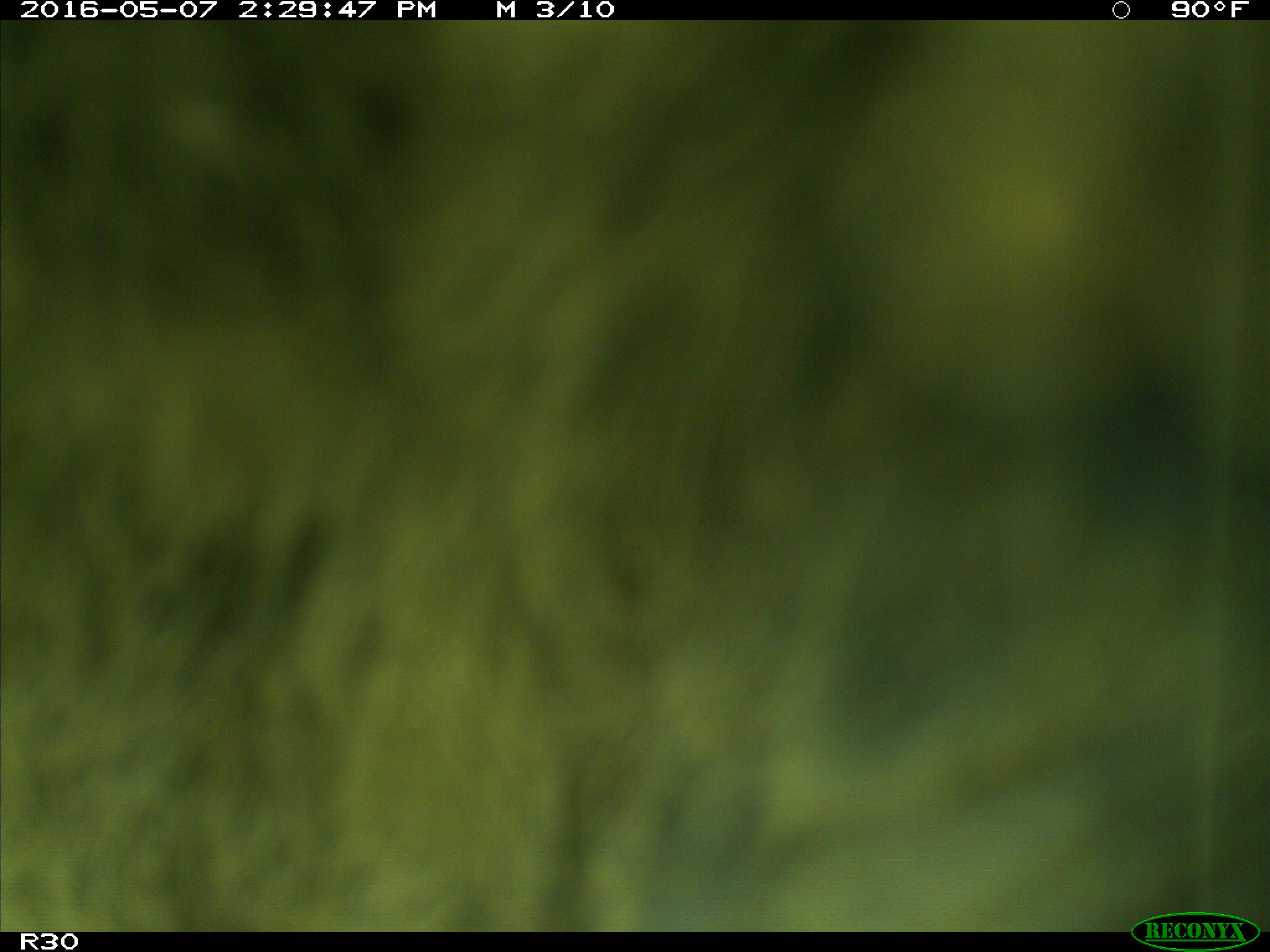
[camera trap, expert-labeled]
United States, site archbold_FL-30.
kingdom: Animalia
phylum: Chordata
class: Mammalia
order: Artiodactyla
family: Bovidae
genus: Bos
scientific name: Bos taurus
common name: domestic cow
Bos taurus (domestic cow).